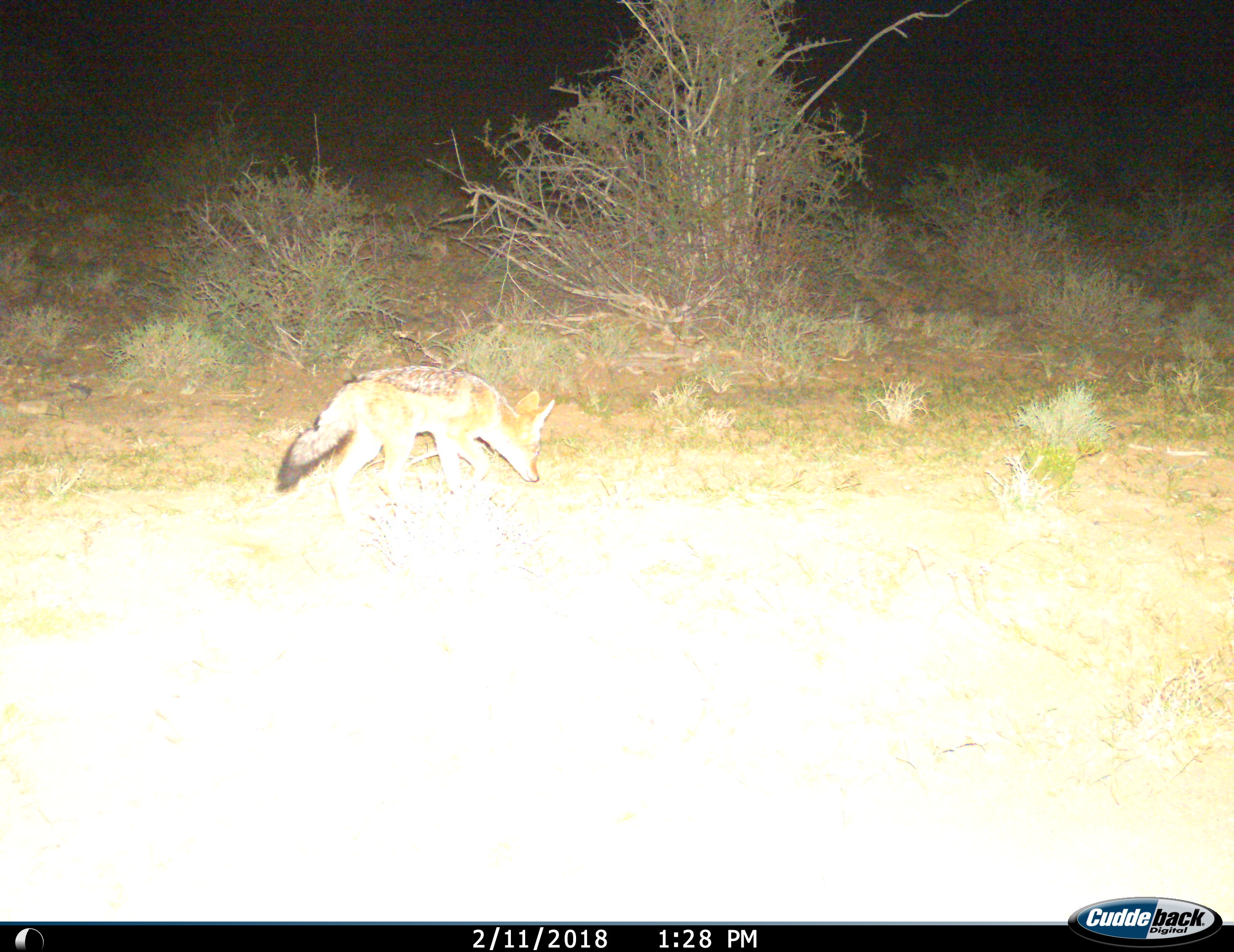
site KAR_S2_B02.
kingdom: Animalia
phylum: Chordata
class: Mammalia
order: Carnivora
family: Canidae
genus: Lupulella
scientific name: Lupulella mesomelas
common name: black-backed jackal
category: jackalblackbacked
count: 1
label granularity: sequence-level